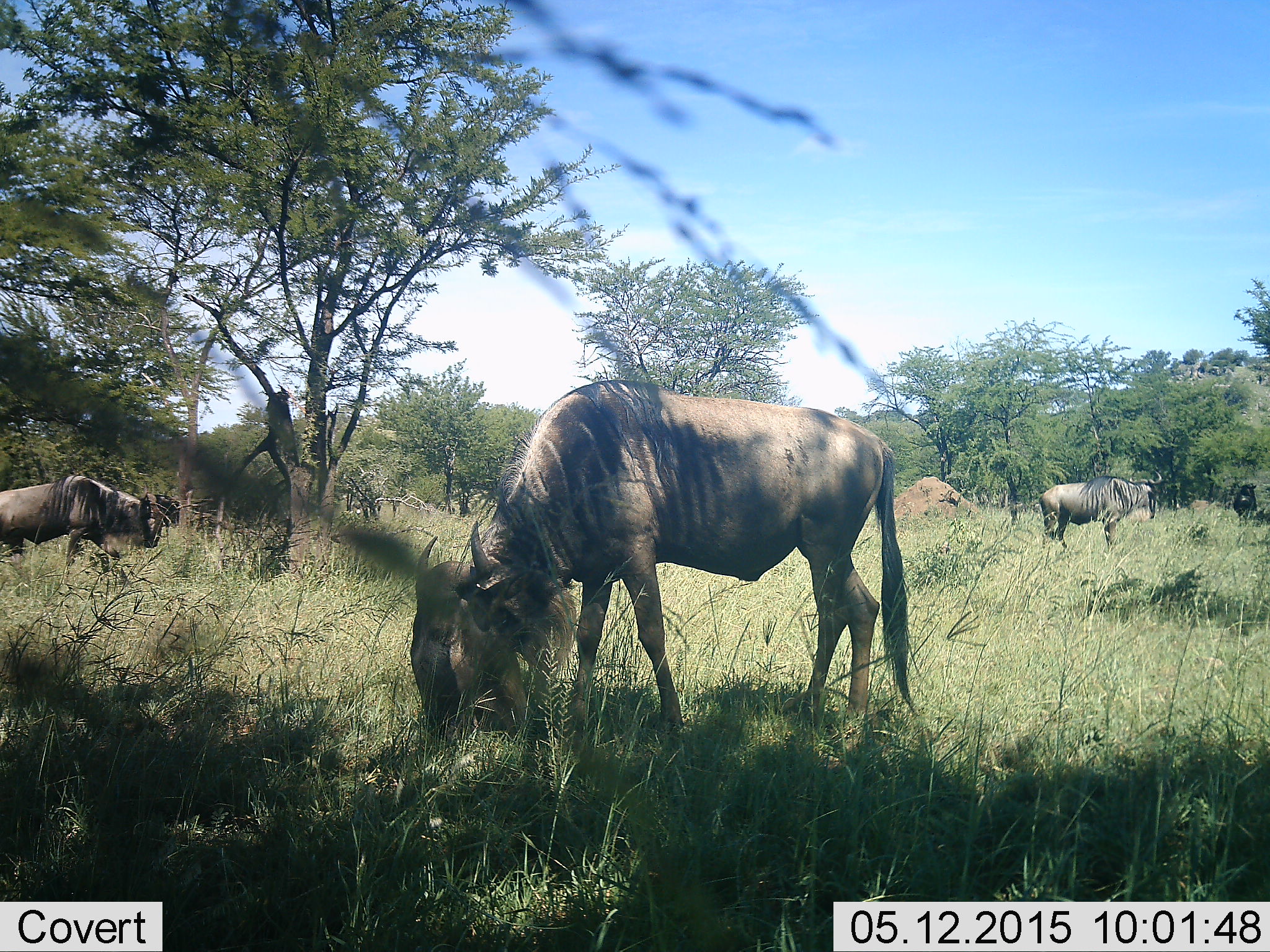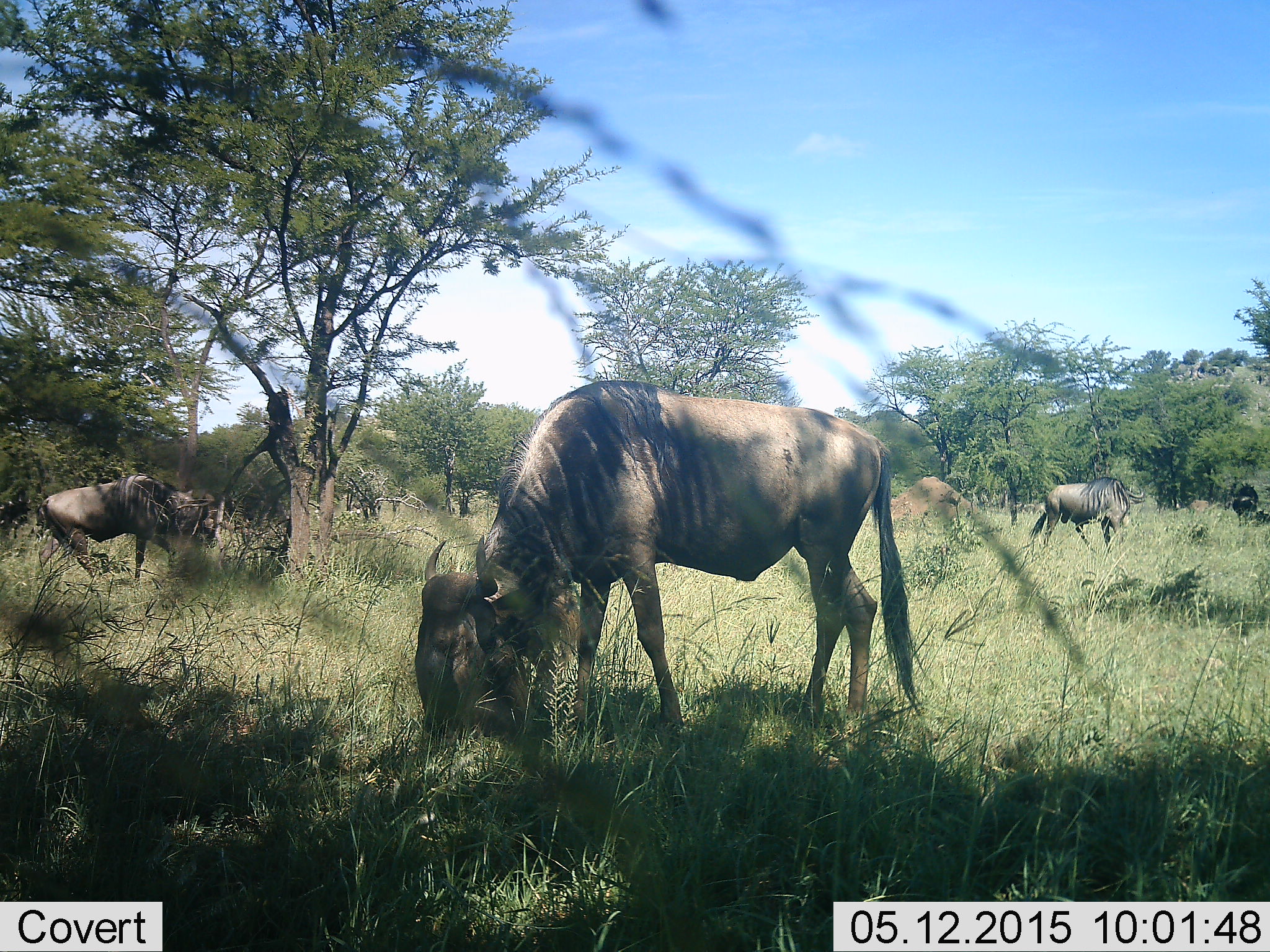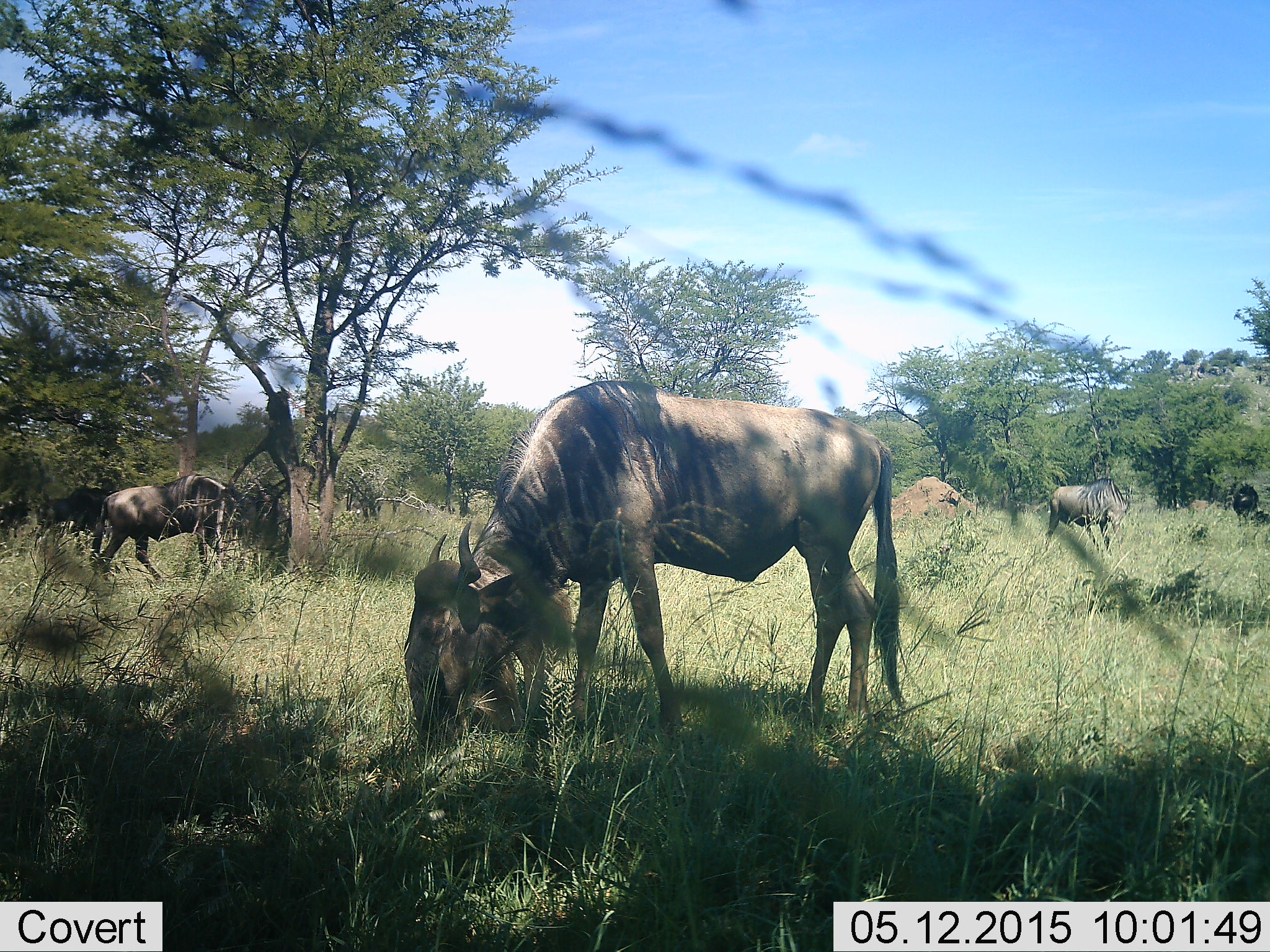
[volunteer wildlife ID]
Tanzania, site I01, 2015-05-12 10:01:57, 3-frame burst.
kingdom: Animalia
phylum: Chordata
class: Mammalia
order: Artiodactyla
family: Bovidae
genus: Connochaetes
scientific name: Connochaetes taurinus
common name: blue wildebeest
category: wildebeest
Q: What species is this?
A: Wildebeest (blue wildebeest) (Connochaetes taurinus).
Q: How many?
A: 3.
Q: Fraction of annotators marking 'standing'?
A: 30%.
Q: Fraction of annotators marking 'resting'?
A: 0%.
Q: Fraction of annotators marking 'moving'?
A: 60%.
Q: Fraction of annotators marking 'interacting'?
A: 0%.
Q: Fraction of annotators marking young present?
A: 0%.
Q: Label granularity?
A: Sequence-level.